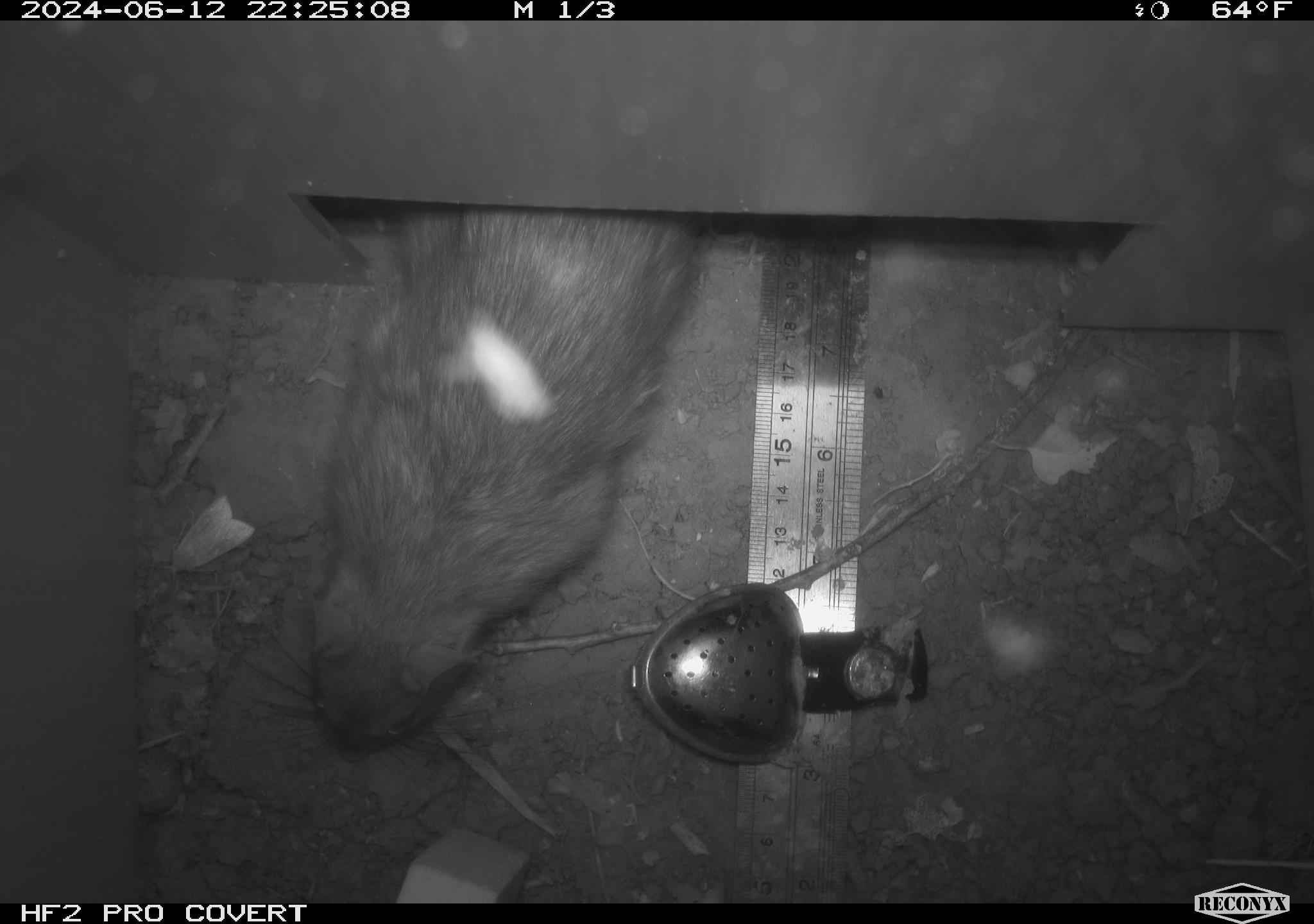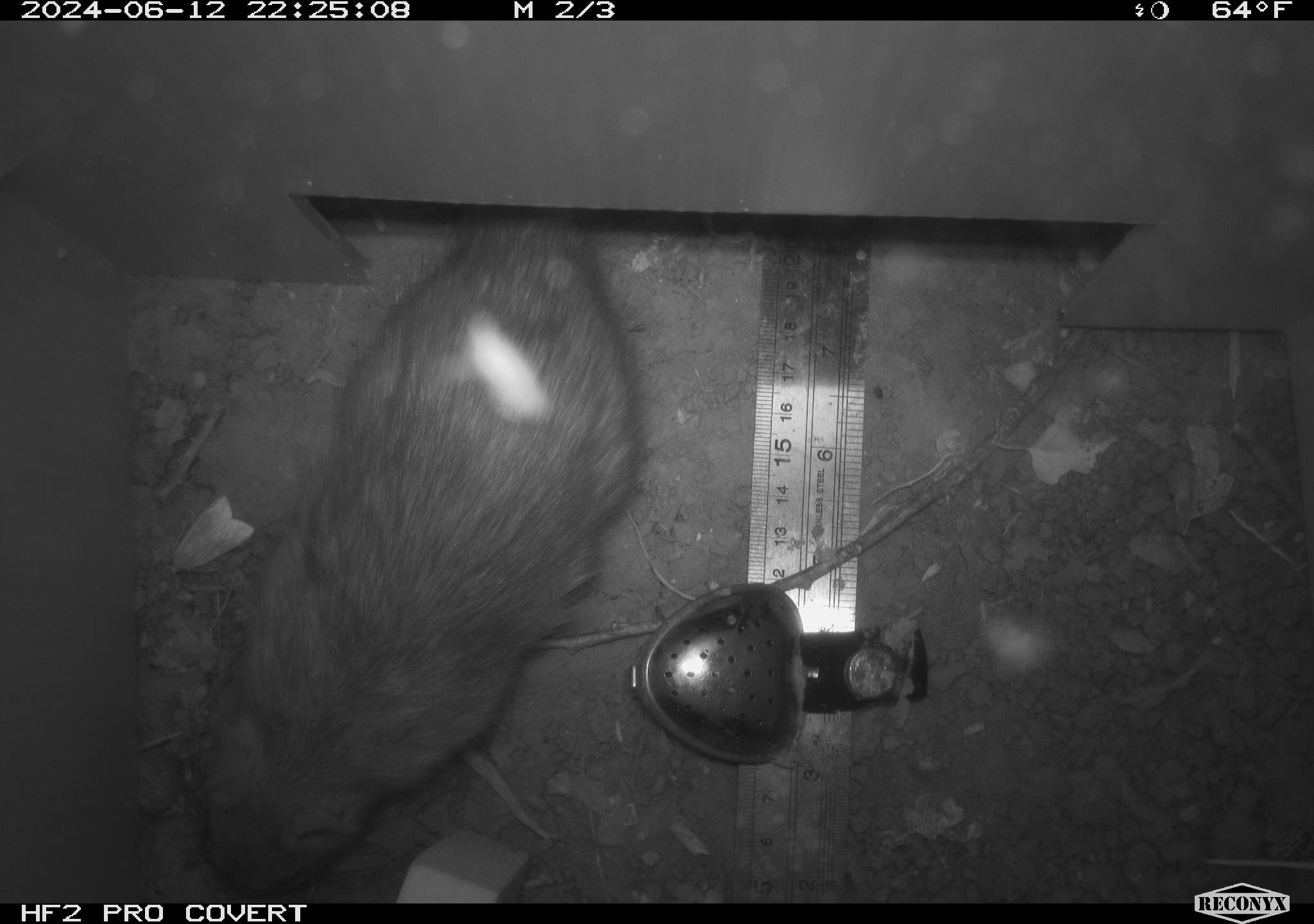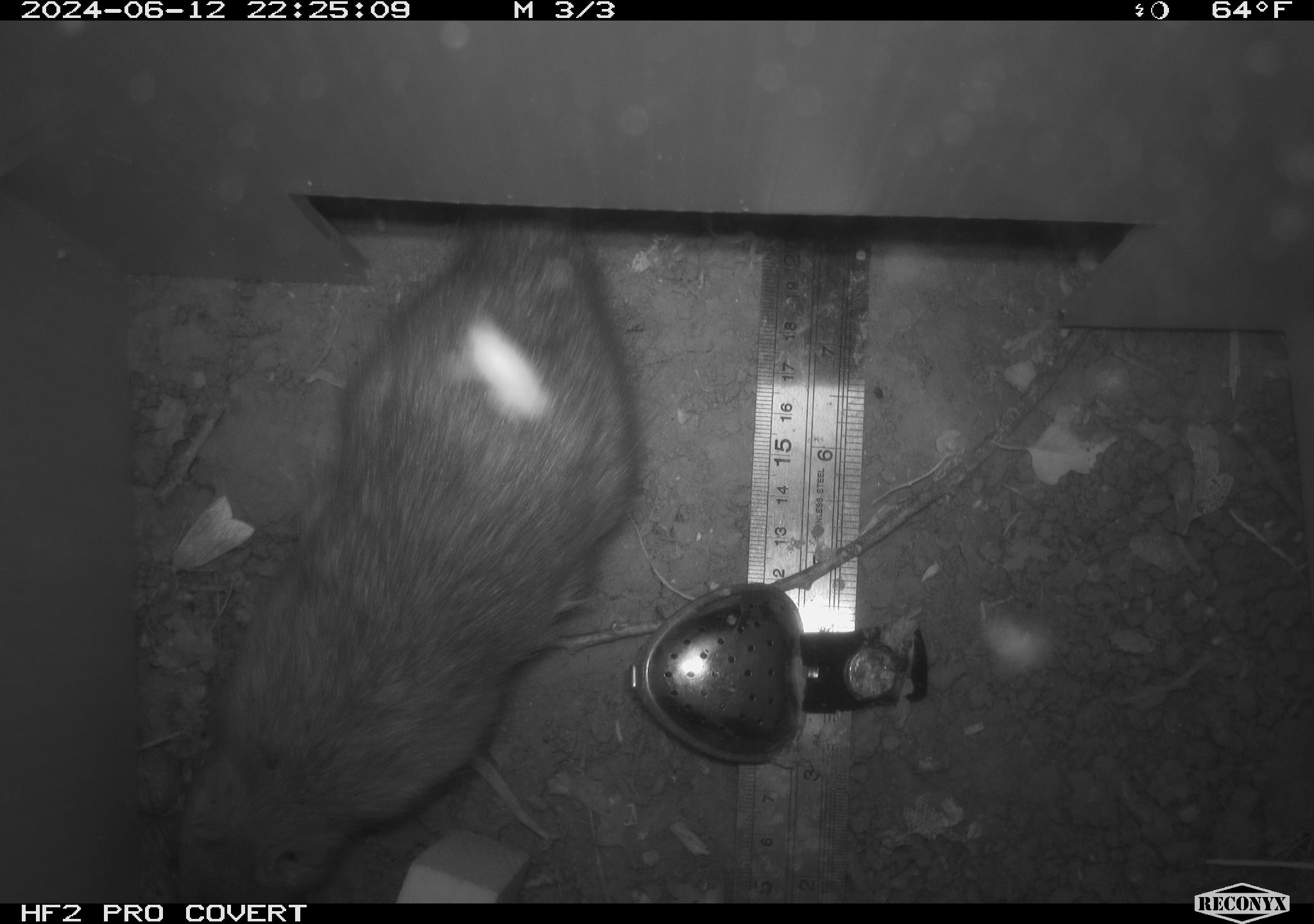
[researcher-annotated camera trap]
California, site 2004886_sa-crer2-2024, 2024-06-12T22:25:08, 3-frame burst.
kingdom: Animalia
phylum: Chordata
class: Mammalia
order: Rodentia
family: Muridae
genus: Rattus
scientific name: Rattus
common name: rat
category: rattus species